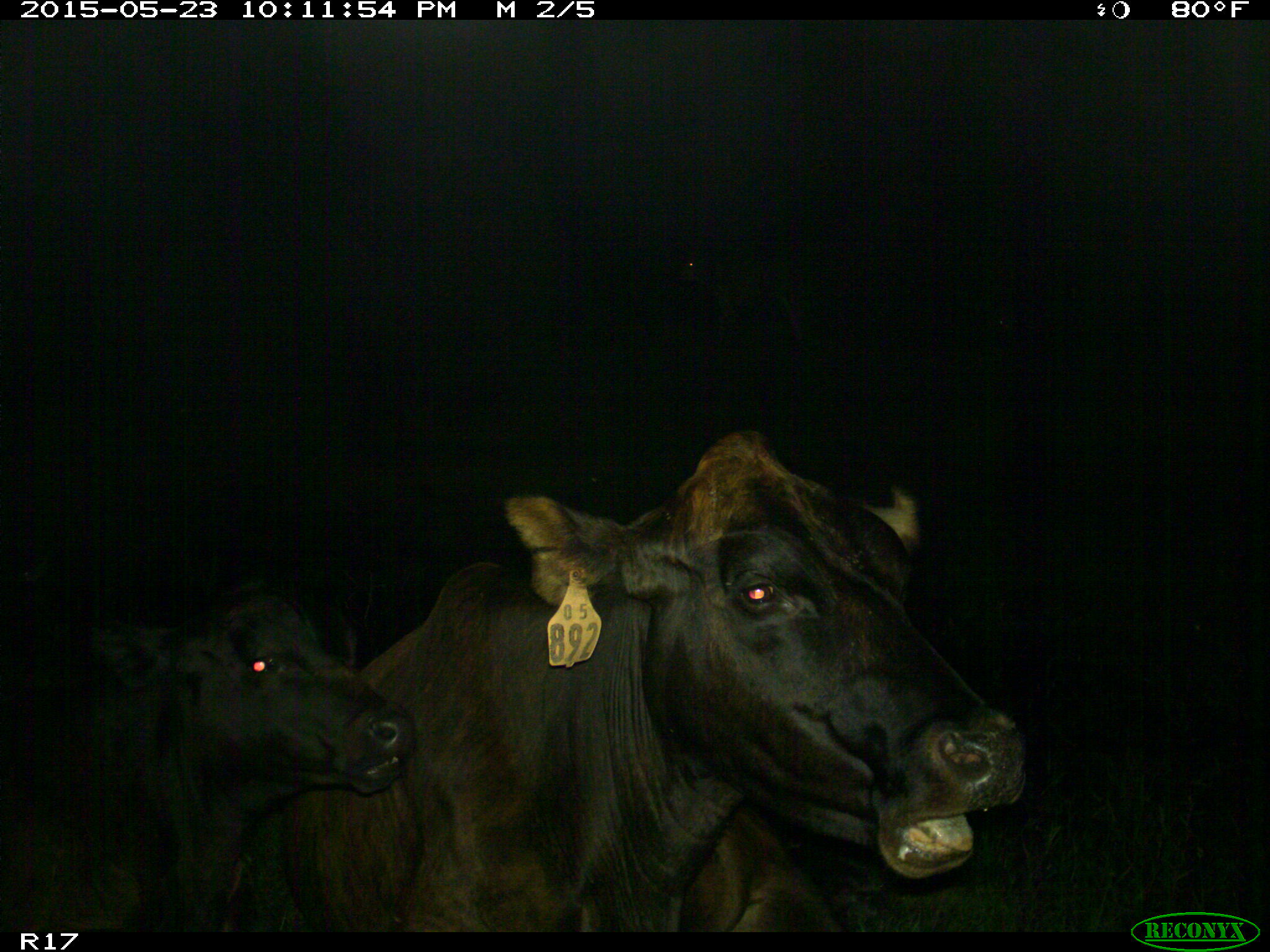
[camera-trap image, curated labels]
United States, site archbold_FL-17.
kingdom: Animalia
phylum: Chordata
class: Mammalia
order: Artiodactyla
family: Bovidae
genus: Bos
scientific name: Bos taurus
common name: domestic cow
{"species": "Bos taurus (domestic cow)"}